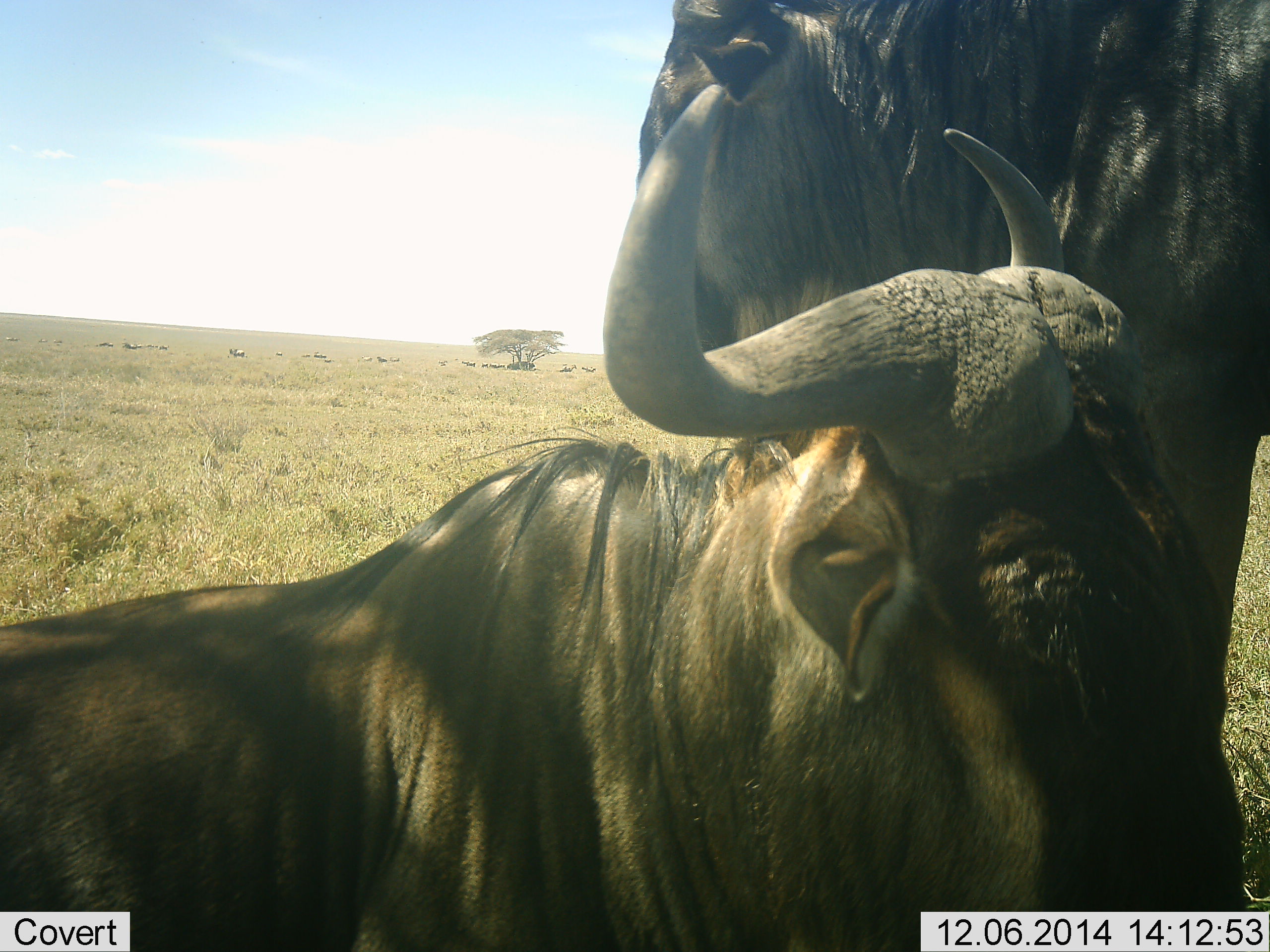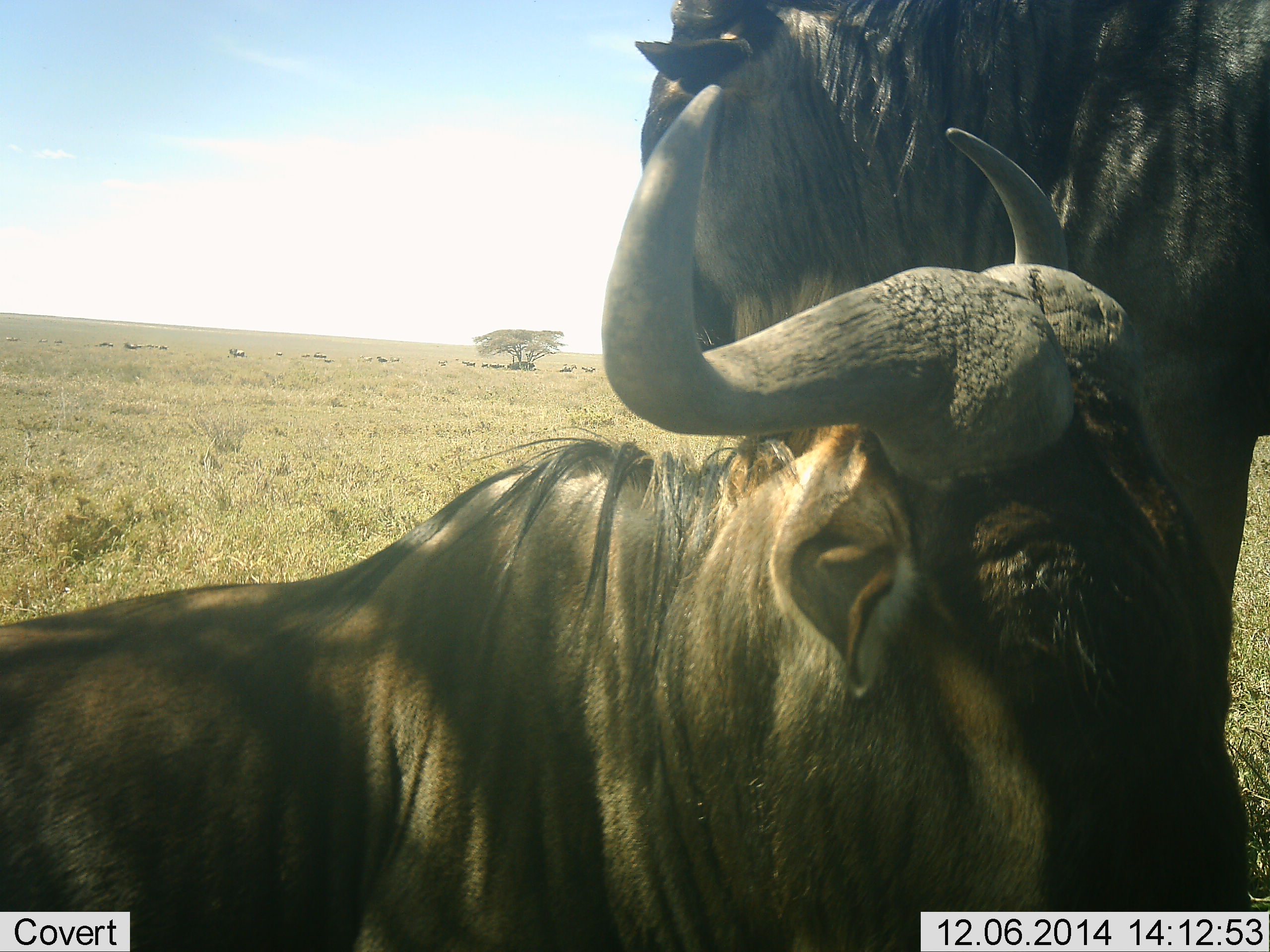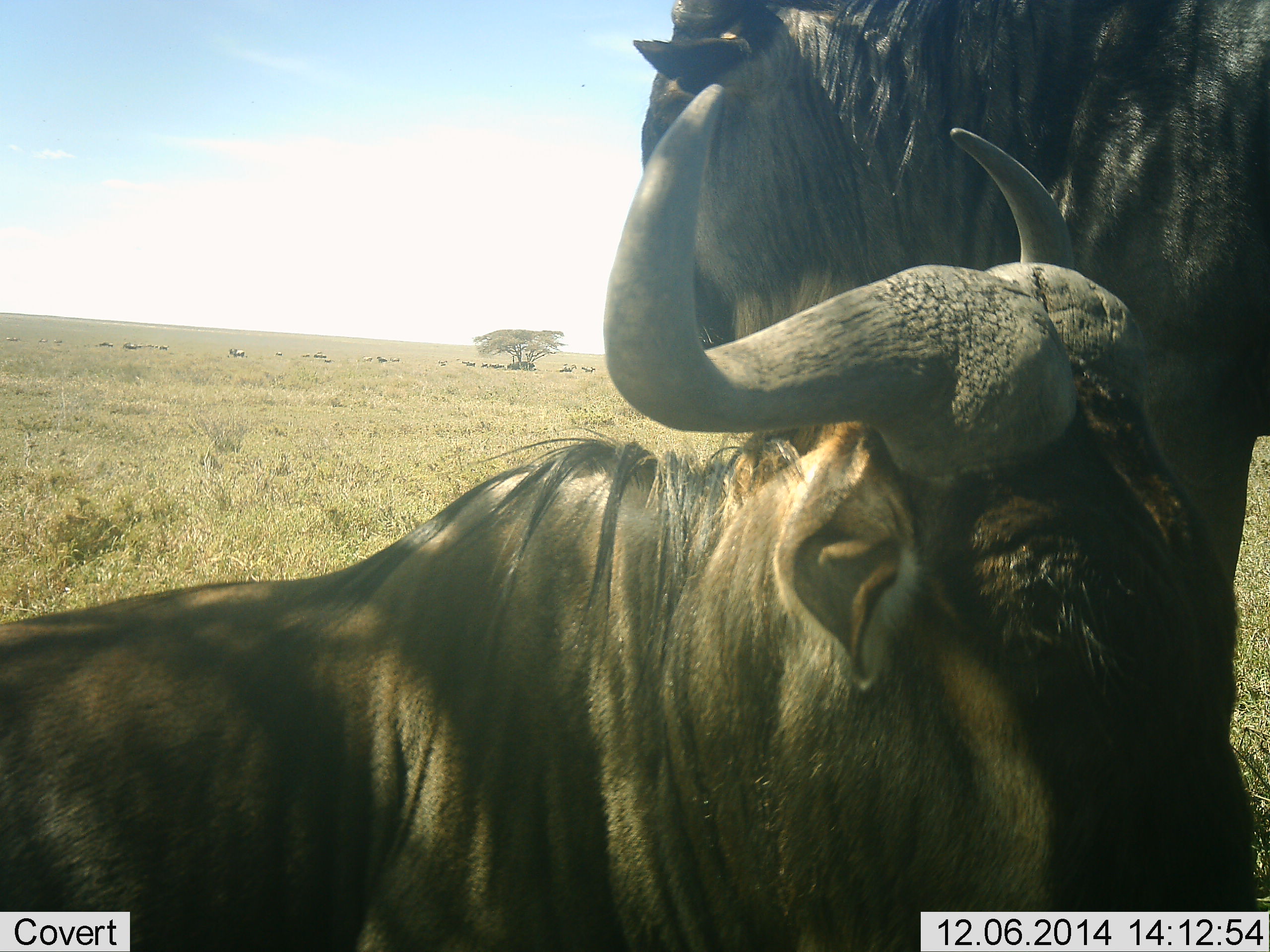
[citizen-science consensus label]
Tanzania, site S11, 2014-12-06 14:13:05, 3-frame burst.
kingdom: Animalia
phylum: Chordata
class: Mammalia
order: Artiodactyla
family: Bovidae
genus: Connochaetes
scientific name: Connochaetes taurinus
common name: blue wildebeest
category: wildebeest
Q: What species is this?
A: Wildebeest (blue wildebeest) (Connochaetes taurinus).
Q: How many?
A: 2.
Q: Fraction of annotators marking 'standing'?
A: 70%.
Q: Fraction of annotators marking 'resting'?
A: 80%.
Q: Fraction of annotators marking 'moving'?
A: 0%.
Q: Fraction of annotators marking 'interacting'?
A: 10%.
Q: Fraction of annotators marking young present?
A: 0%.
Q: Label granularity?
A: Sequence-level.